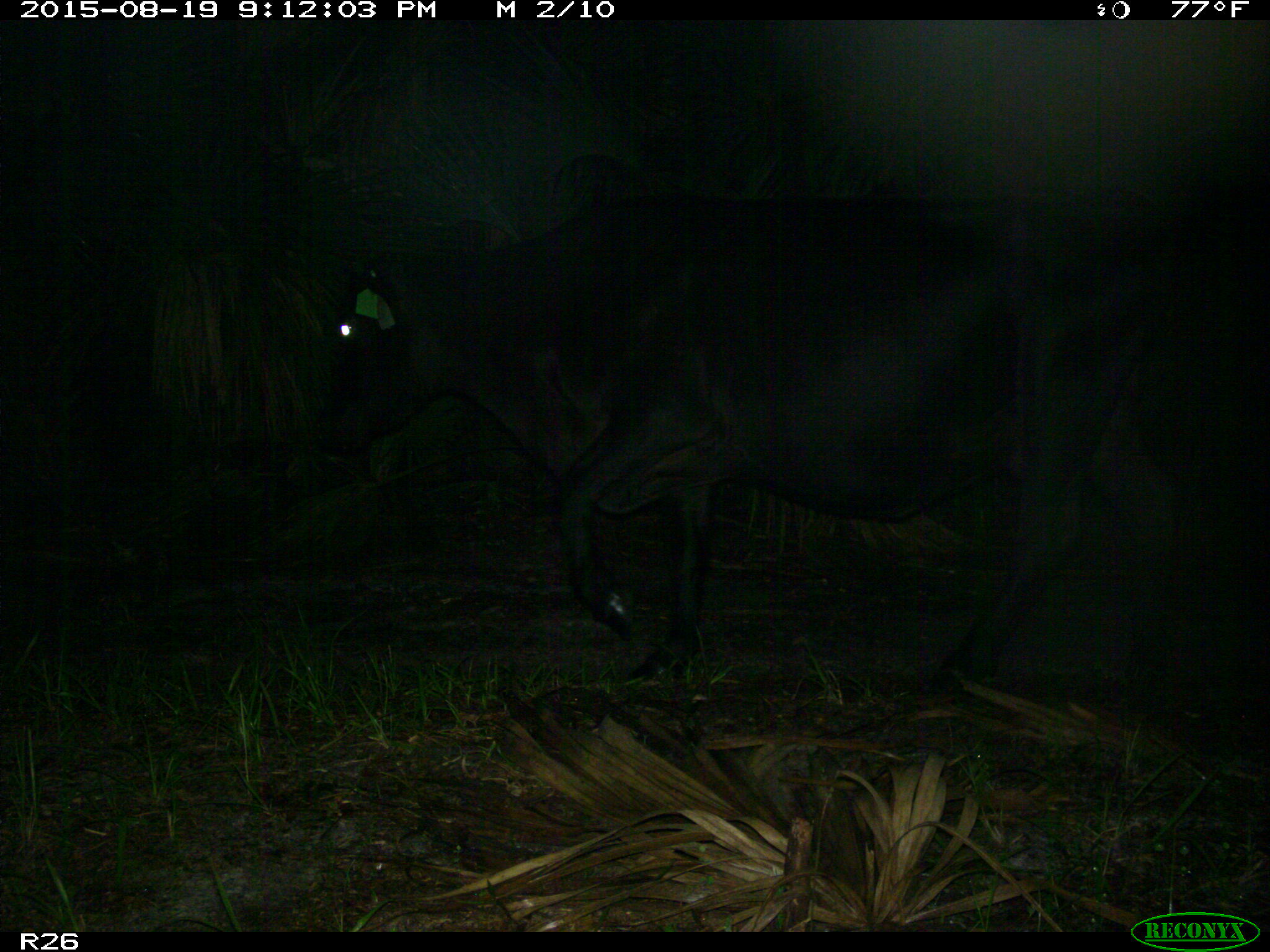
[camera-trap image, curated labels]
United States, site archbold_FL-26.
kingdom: Animalia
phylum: Chordata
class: Mammalia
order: Artiodactyla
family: Bovidae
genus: Bos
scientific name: Bos taurus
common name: domestic cow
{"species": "Bos taurus (domestic cow)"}